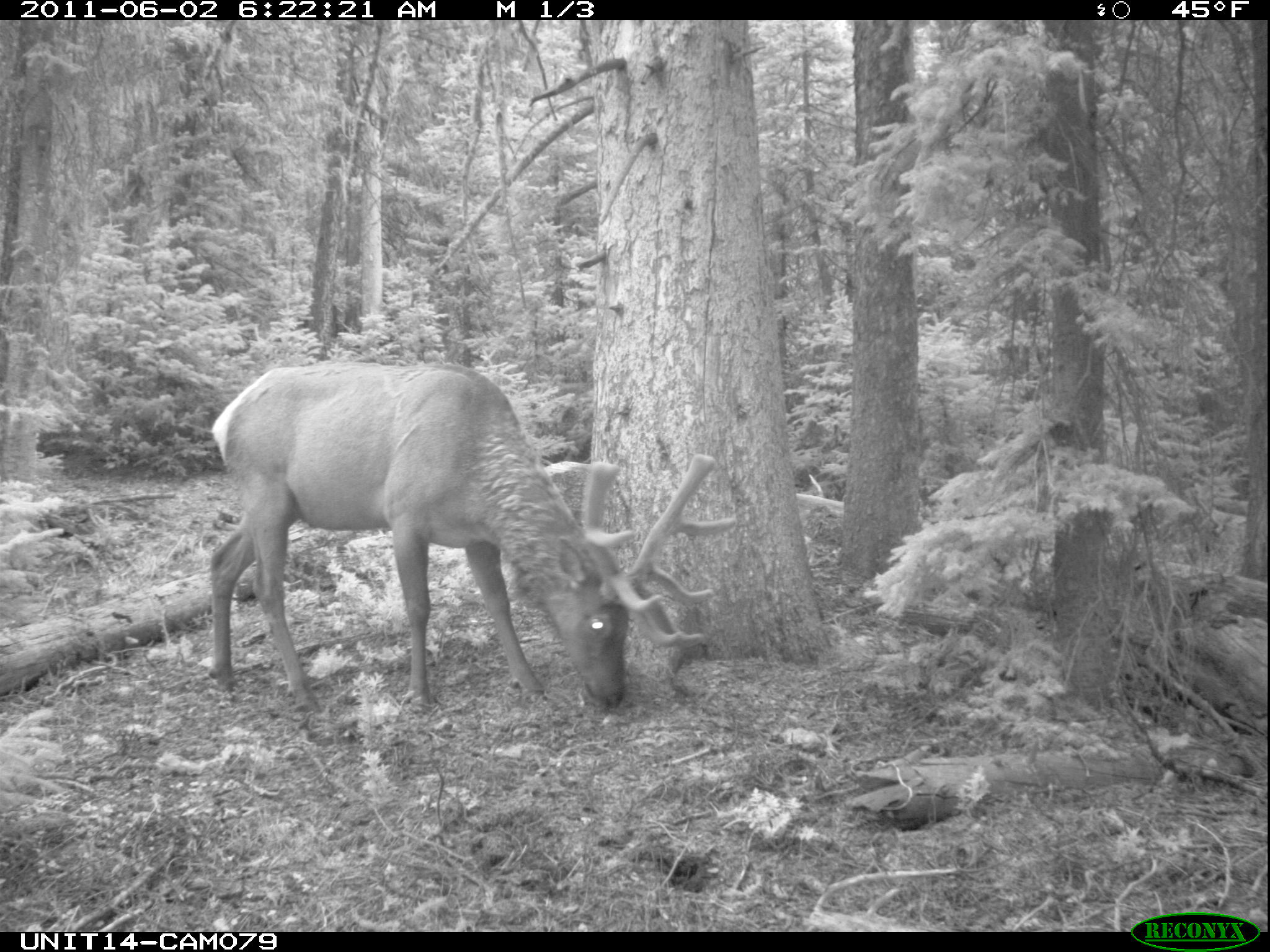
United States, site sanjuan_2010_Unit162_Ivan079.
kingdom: Animalia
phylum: Chordata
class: Mammalia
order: Artiodactyla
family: Cervidae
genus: Cervus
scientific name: Cervus elaphus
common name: red deer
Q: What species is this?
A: Cervus elaphus (red deer).